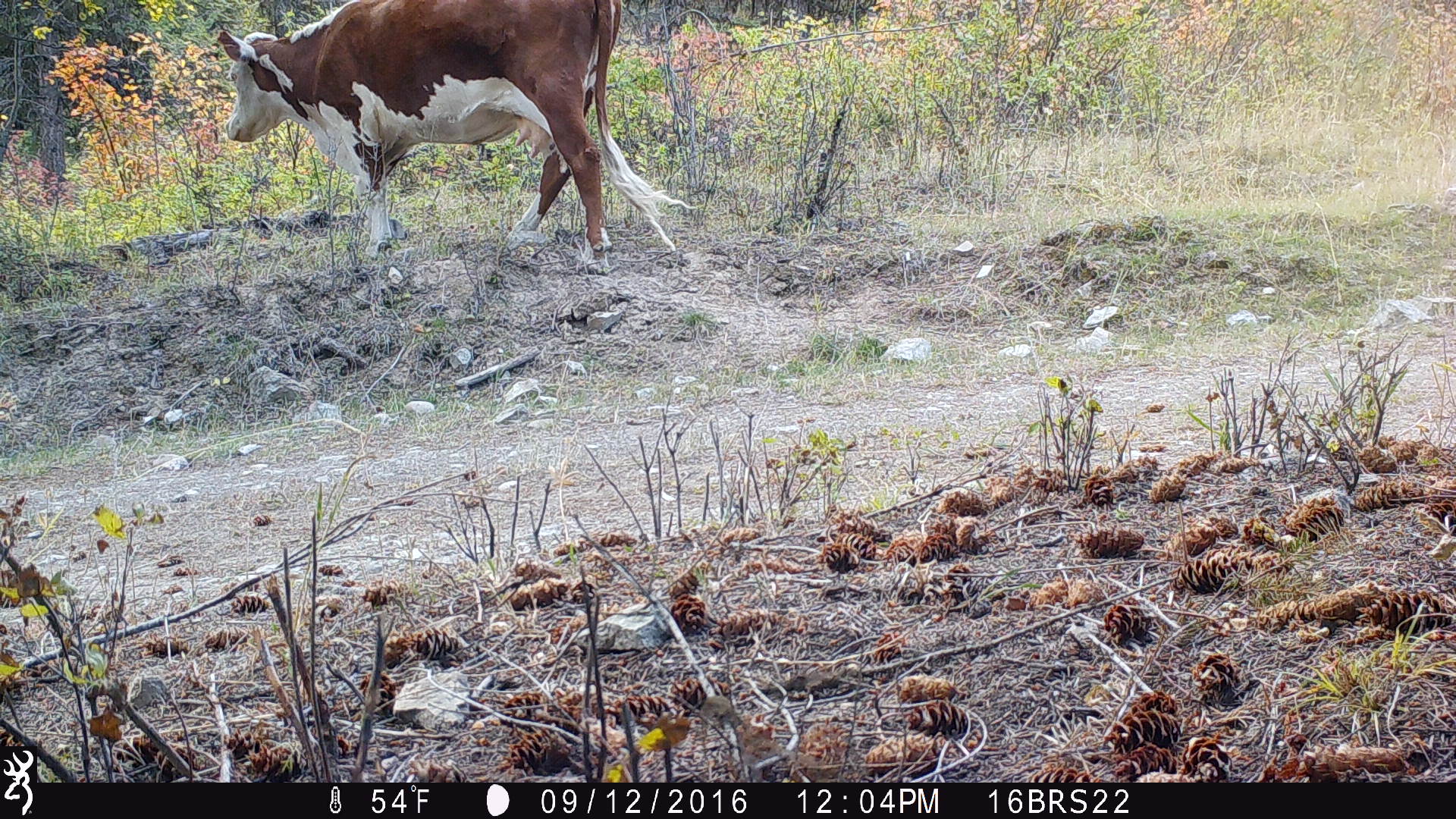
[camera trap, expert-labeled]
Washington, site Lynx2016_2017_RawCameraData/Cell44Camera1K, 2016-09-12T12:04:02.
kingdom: Animalia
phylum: Chordata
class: Mammalia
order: Artiodactyla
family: Bovidae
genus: Bos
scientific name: Bos taurus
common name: domestic cattle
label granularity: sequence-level